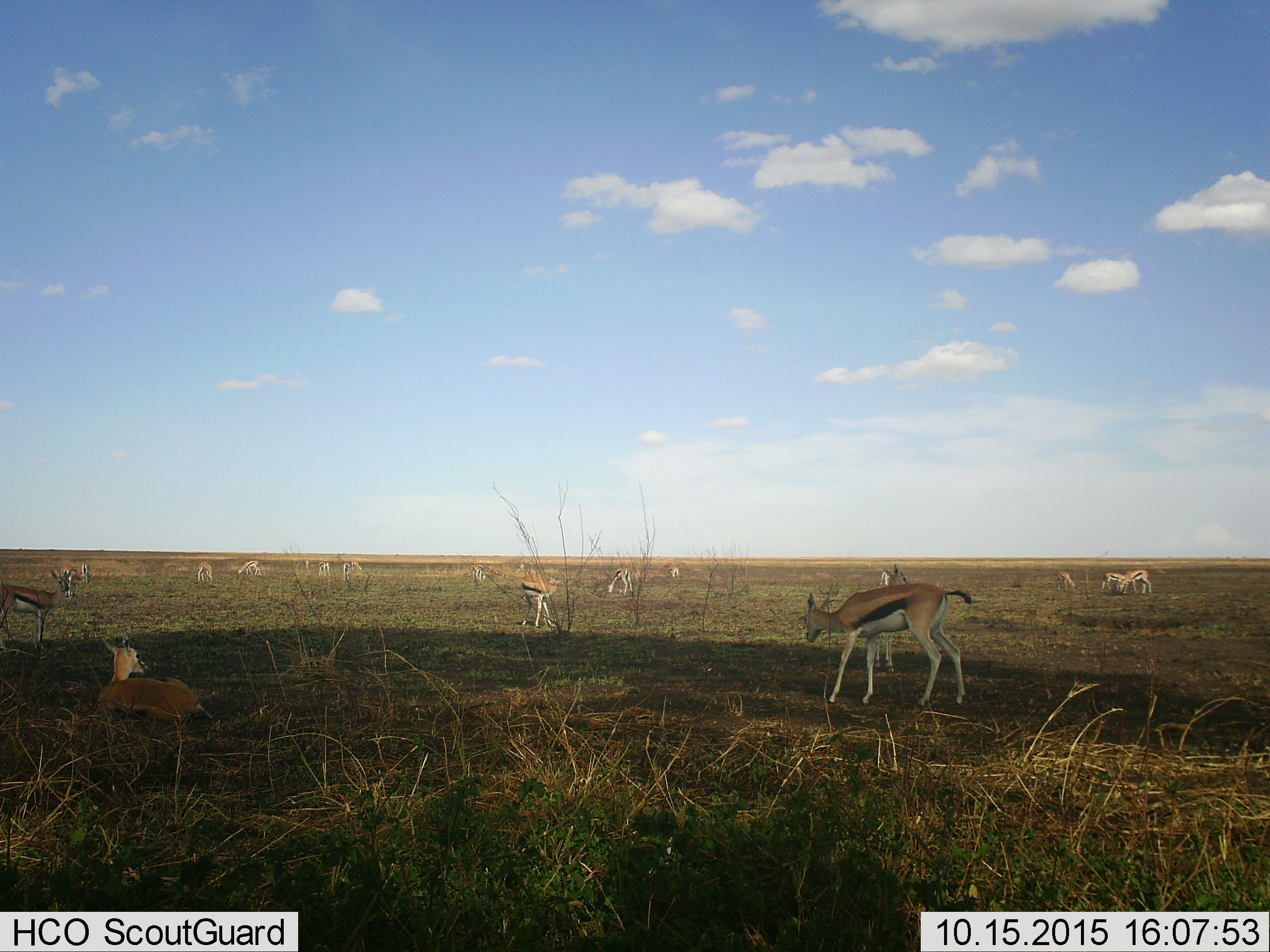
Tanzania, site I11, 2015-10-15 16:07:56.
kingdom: Animalia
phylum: Chordata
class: Mammalia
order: Artiodactyla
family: Bovidae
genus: Eudorcas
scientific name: Eudorcas thomsonii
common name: thomson's gazelle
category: gazellethomsons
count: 11-50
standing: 80%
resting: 70%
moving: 60%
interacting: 20%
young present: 20%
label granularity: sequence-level